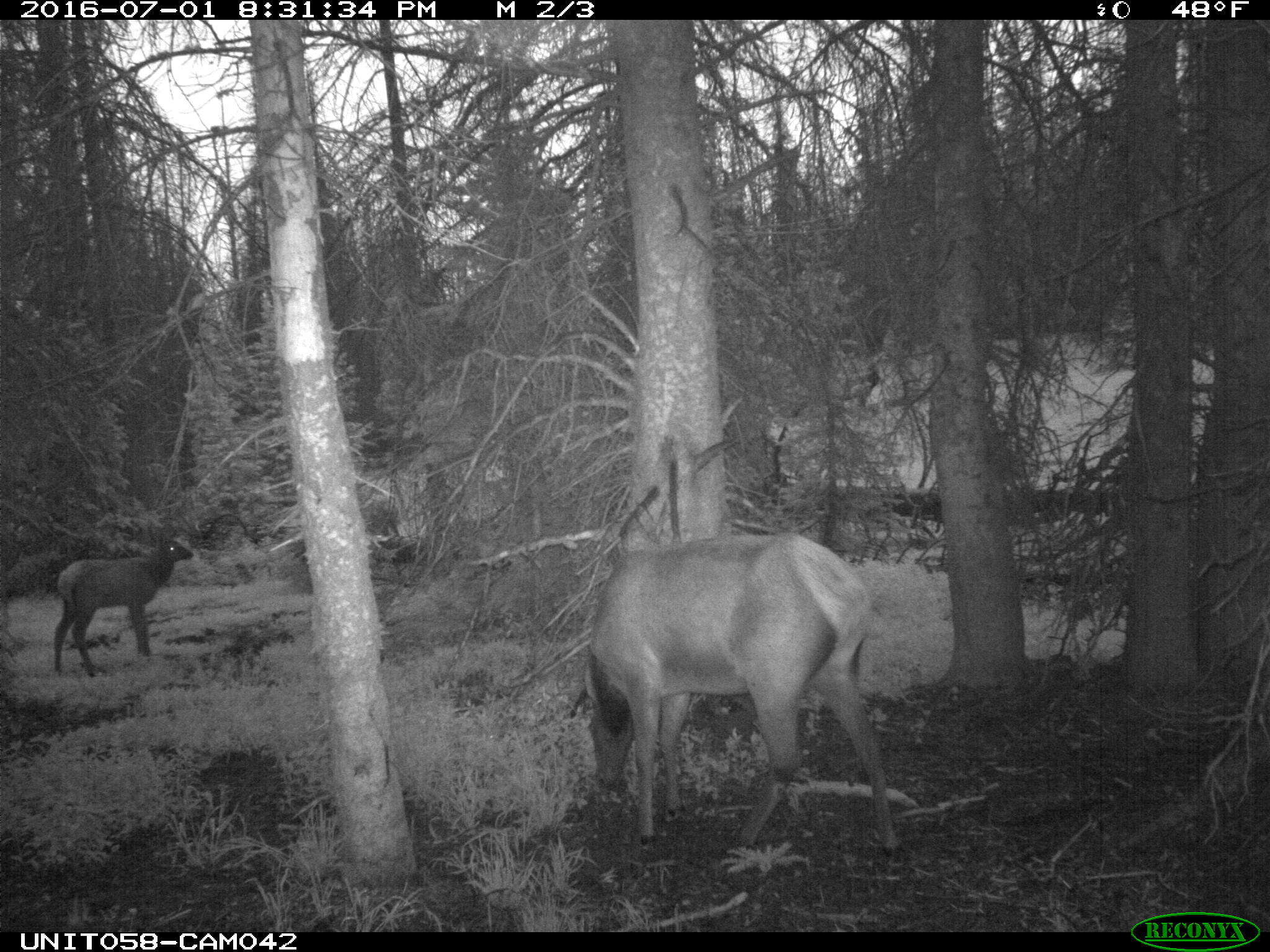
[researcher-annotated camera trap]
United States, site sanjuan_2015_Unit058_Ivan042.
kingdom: Animalia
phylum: Chordata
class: Mammalia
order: Artiodactyla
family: Cervidae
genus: Cervus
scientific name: Cervus elaphus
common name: red deer